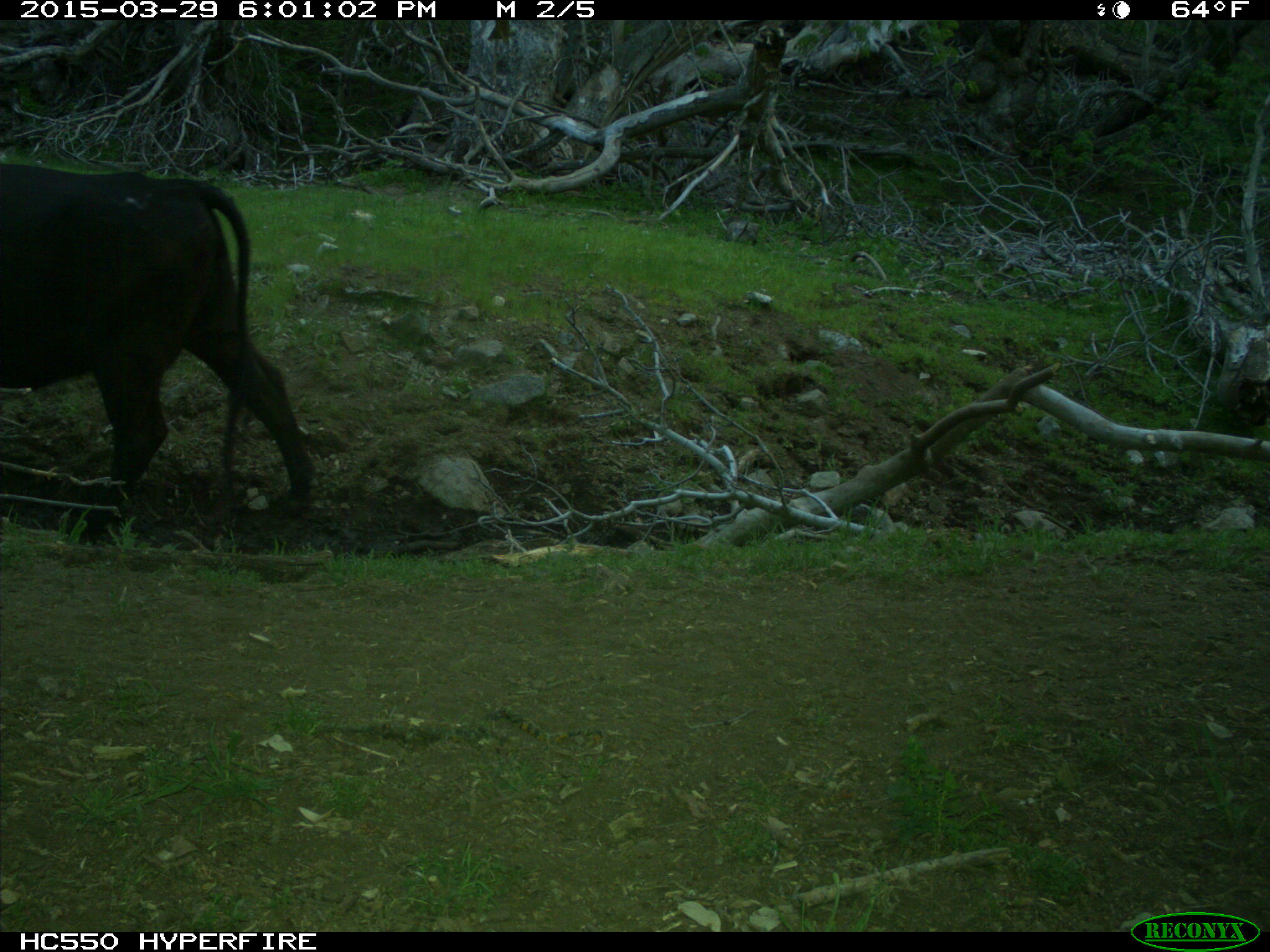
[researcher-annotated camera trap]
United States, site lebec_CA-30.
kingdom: Animalia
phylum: Chordata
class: Mammalia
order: Artiodactyla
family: Bovidae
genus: Bos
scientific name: Bos taurus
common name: domestic cow